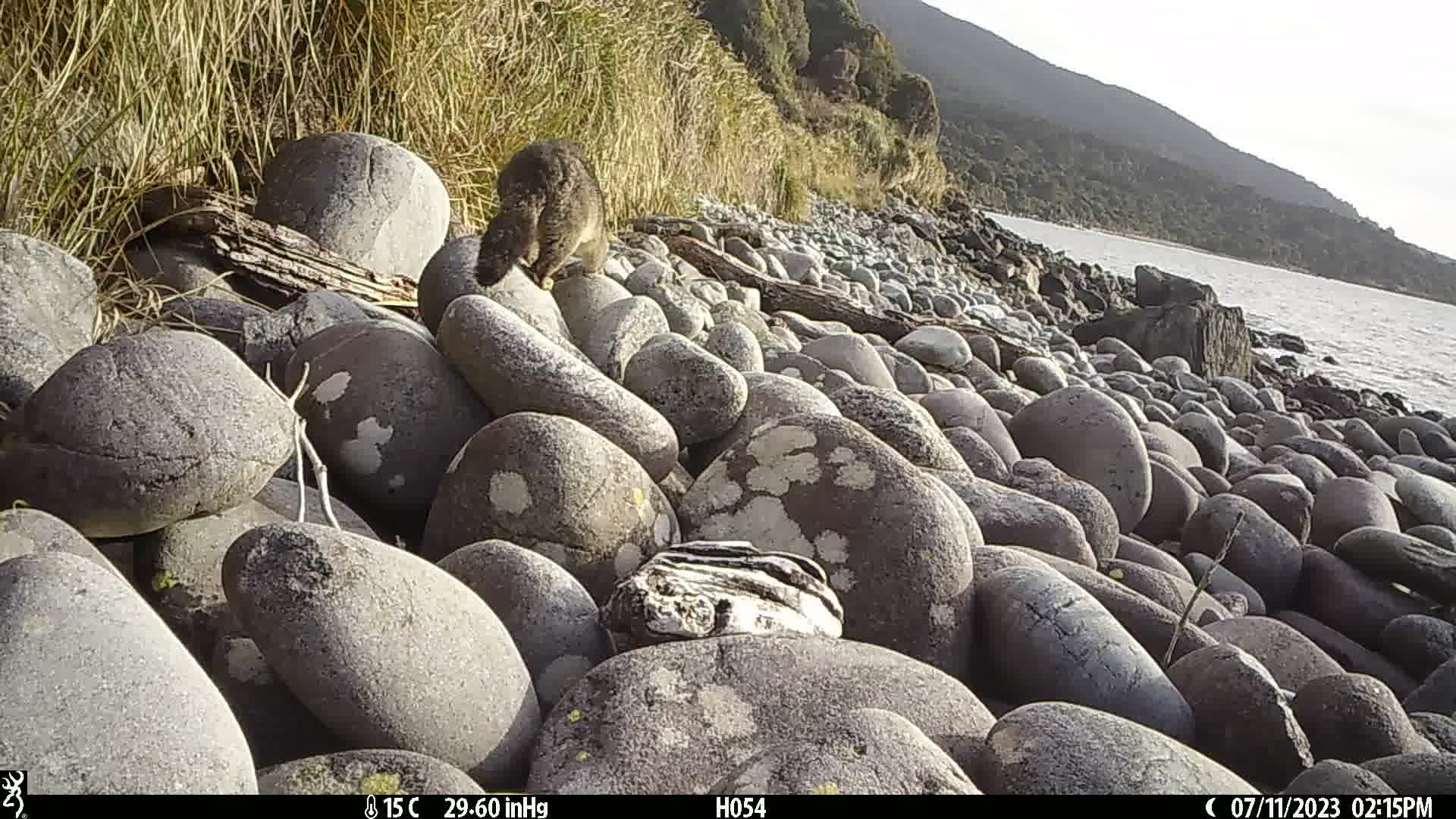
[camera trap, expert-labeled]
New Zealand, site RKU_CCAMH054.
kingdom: Animalia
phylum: Chordata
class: Mammalia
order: Diprotodontia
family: Phalangeridae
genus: Trichosurus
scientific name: Trichosurus vulpecula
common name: common brushtail possum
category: possum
Possum (common brushtail possum) (Trichosurus vulpecula).